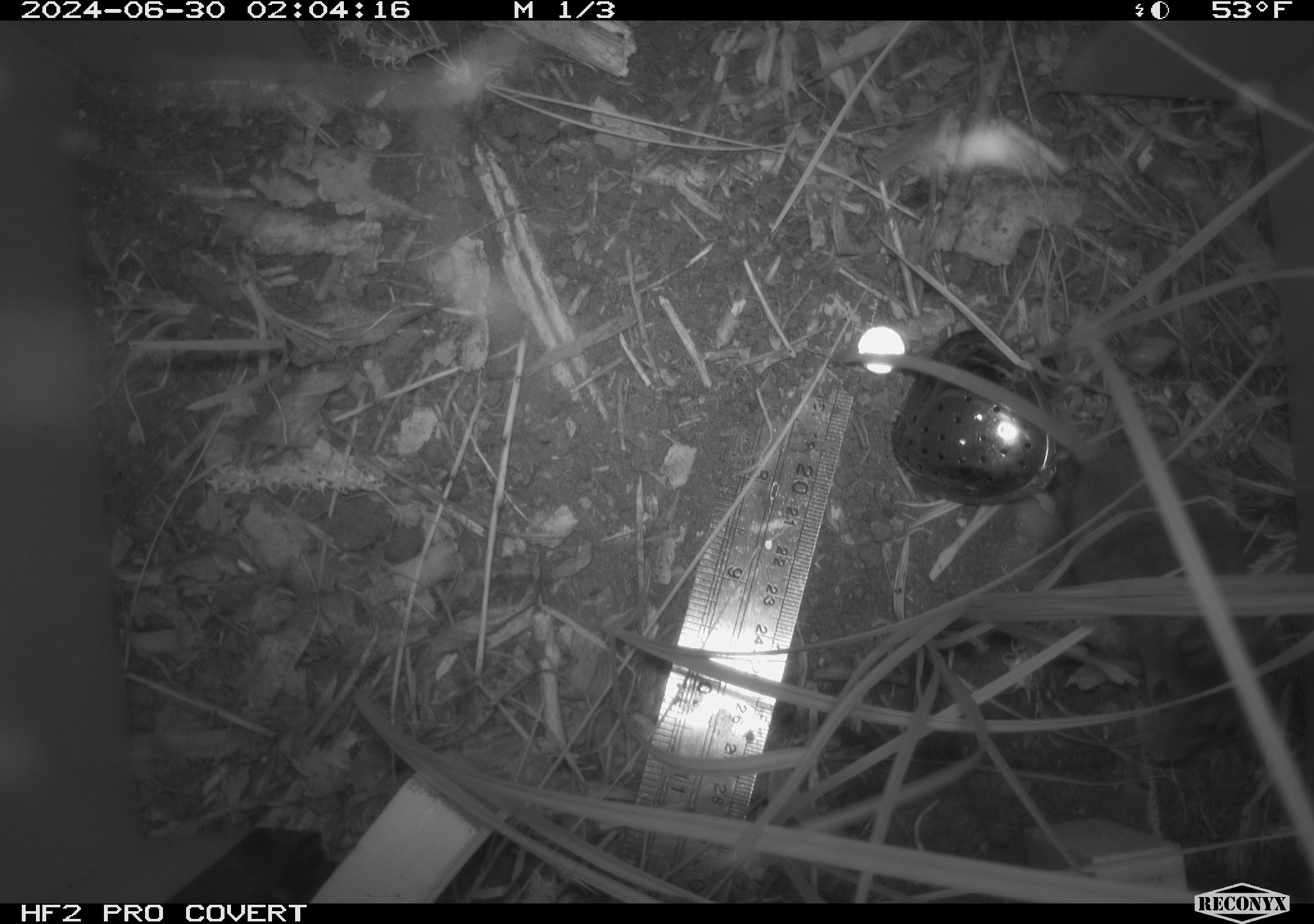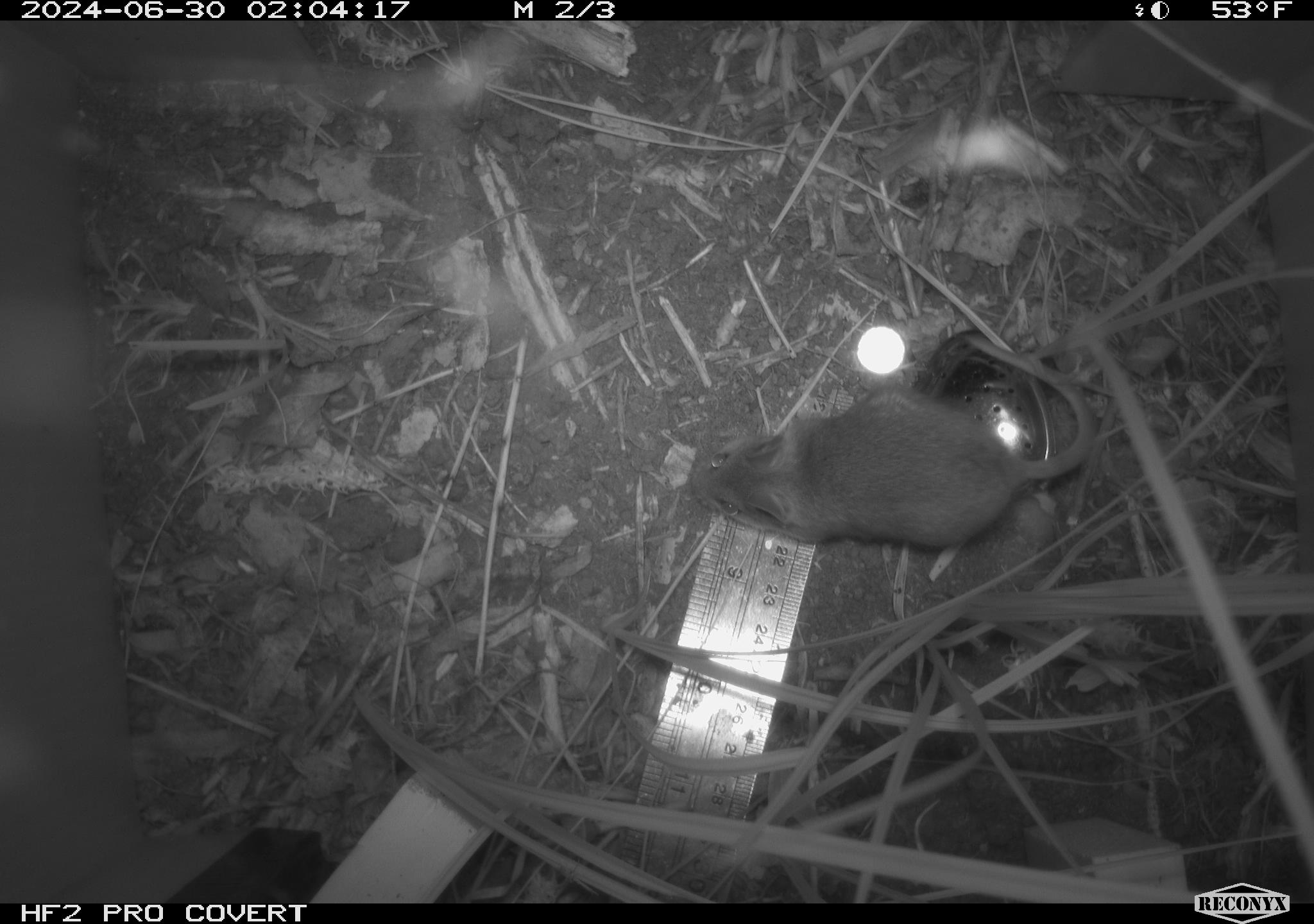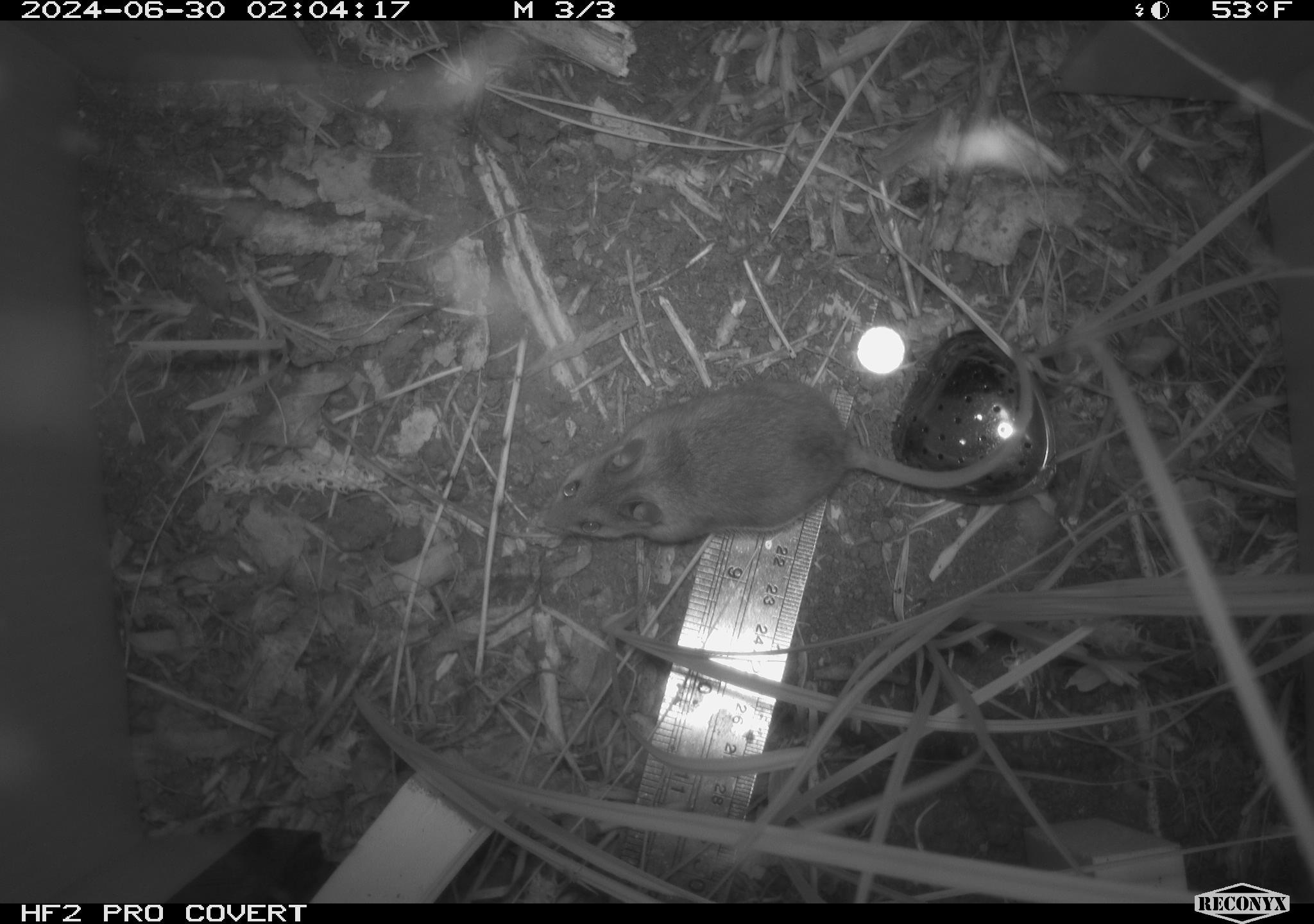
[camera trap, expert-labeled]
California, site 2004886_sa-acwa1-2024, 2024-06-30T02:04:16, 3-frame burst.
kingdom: Animalia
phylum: Chordata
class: Mammalia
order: Rodentia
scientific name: Rodentia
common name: mouse species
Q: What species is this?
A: Mouse species (Rodentia).